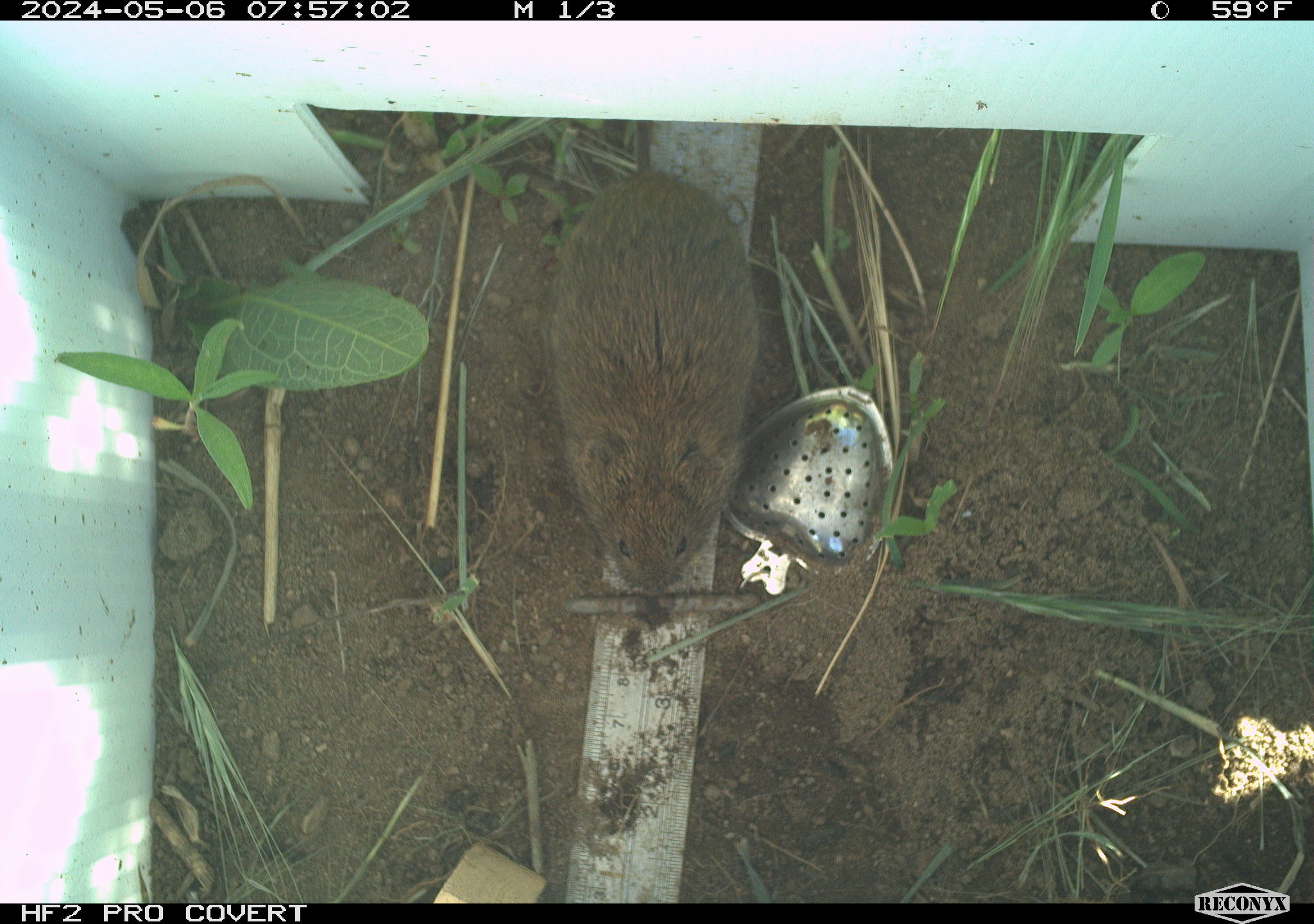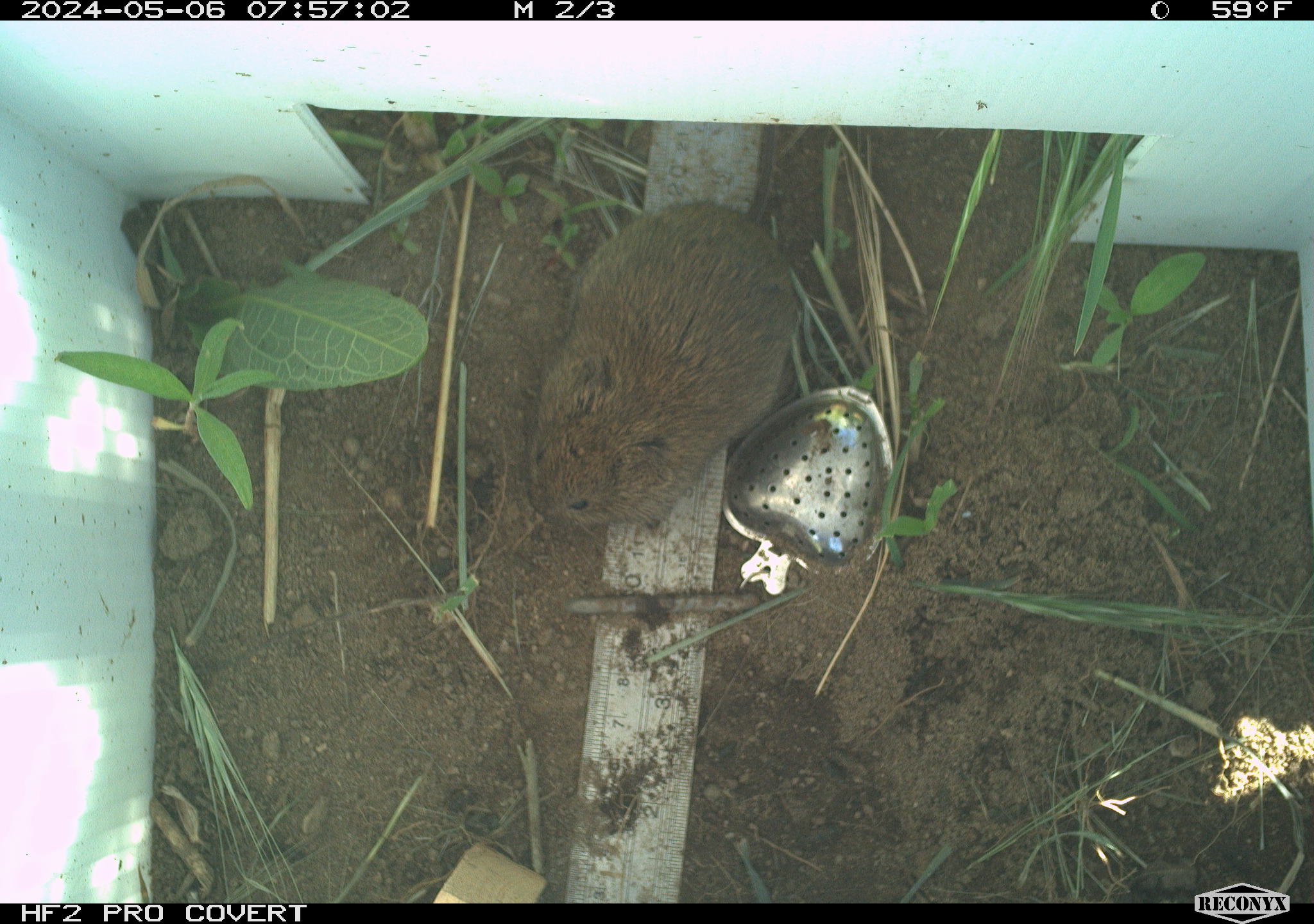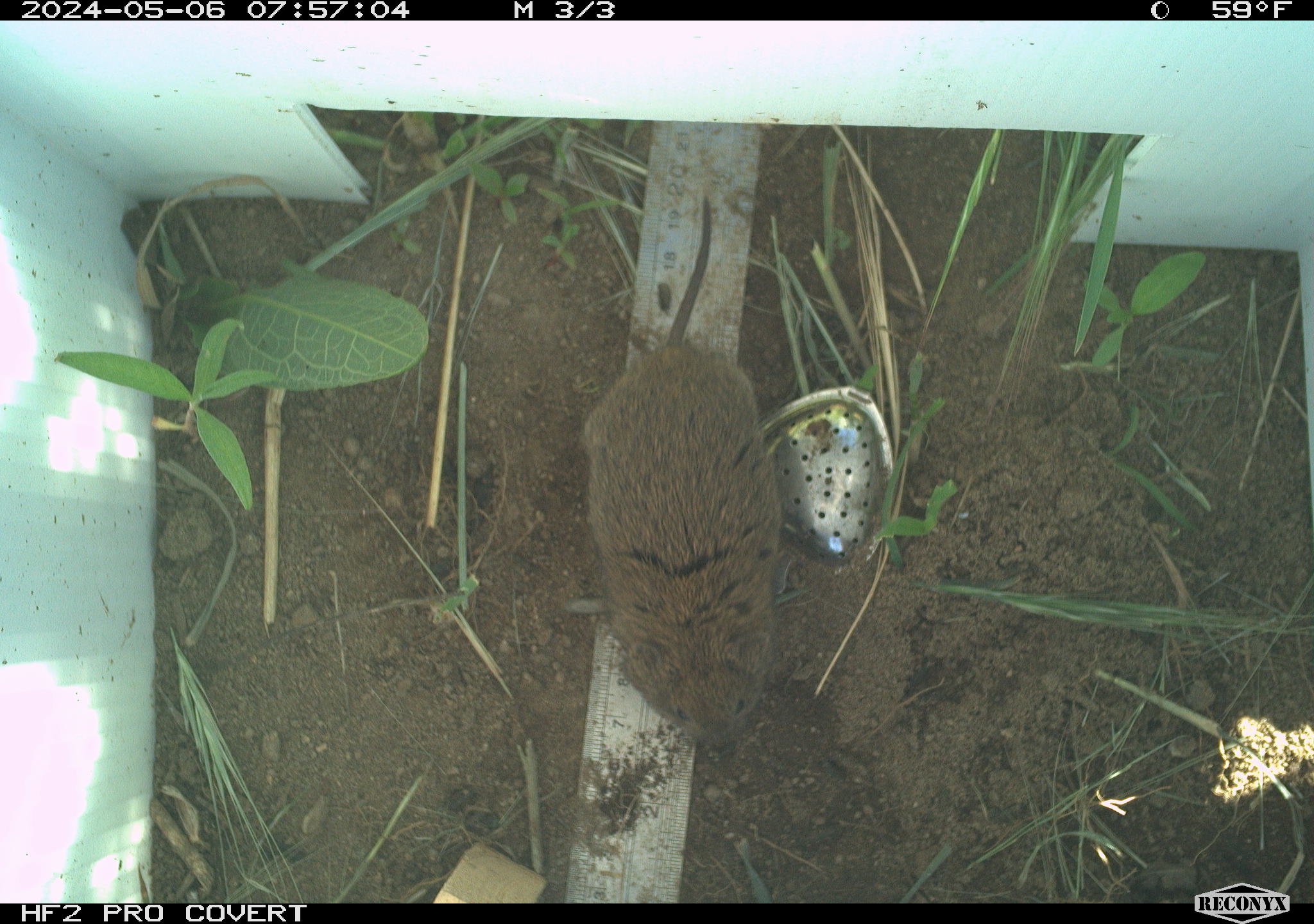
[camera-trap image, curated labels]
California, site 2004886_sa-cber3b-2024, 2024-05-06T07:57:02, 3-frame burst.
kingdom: Animalia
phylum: Chordata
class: Mammalia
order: Rodentia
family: Cricetidae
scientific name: Arvicolinae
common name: voles, lemmings, and muskrats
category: arvicolinae subfamily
Arvicolinae subfamily (voles, lemmings, and muskrats) (Arvicolinae).